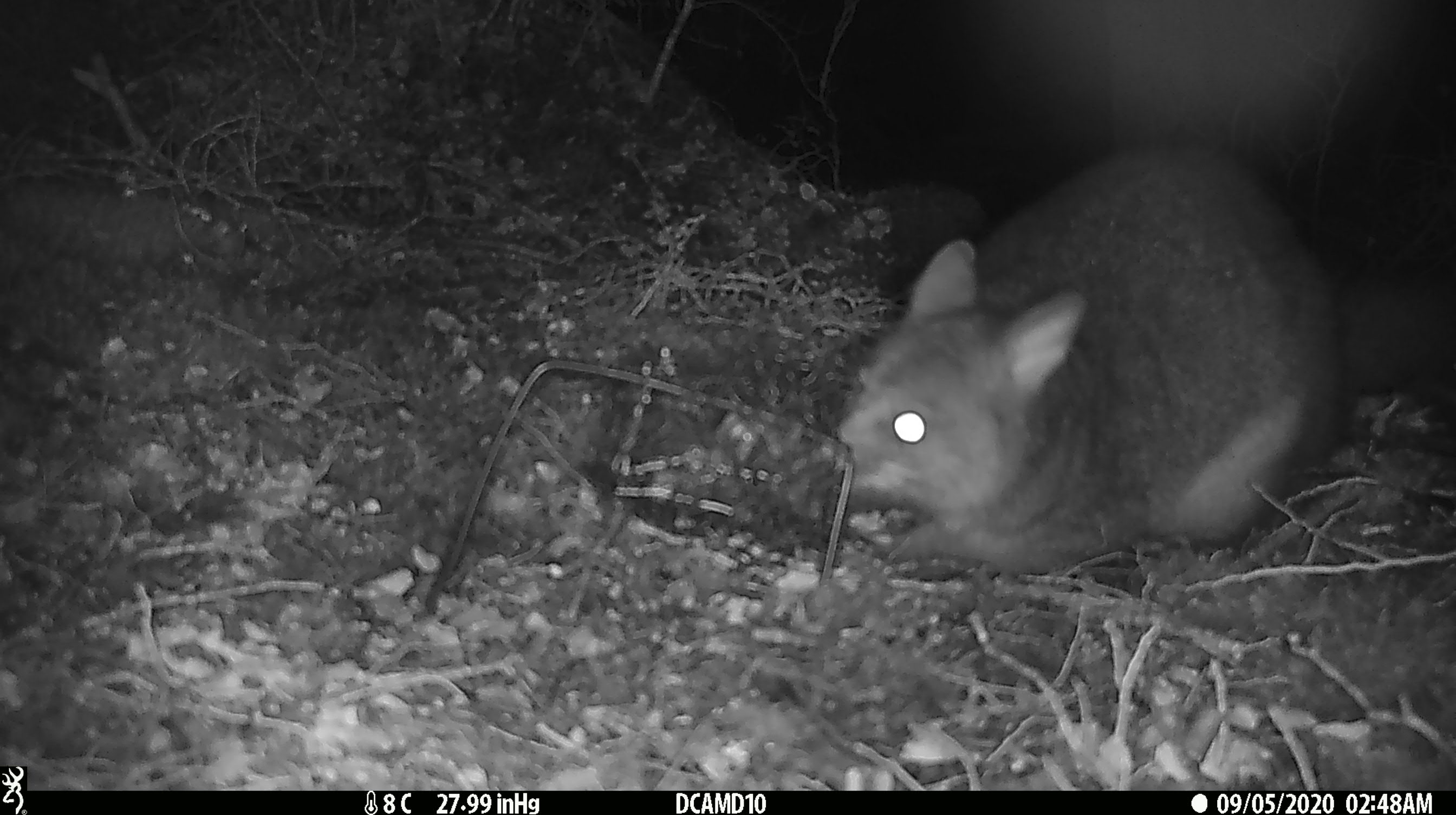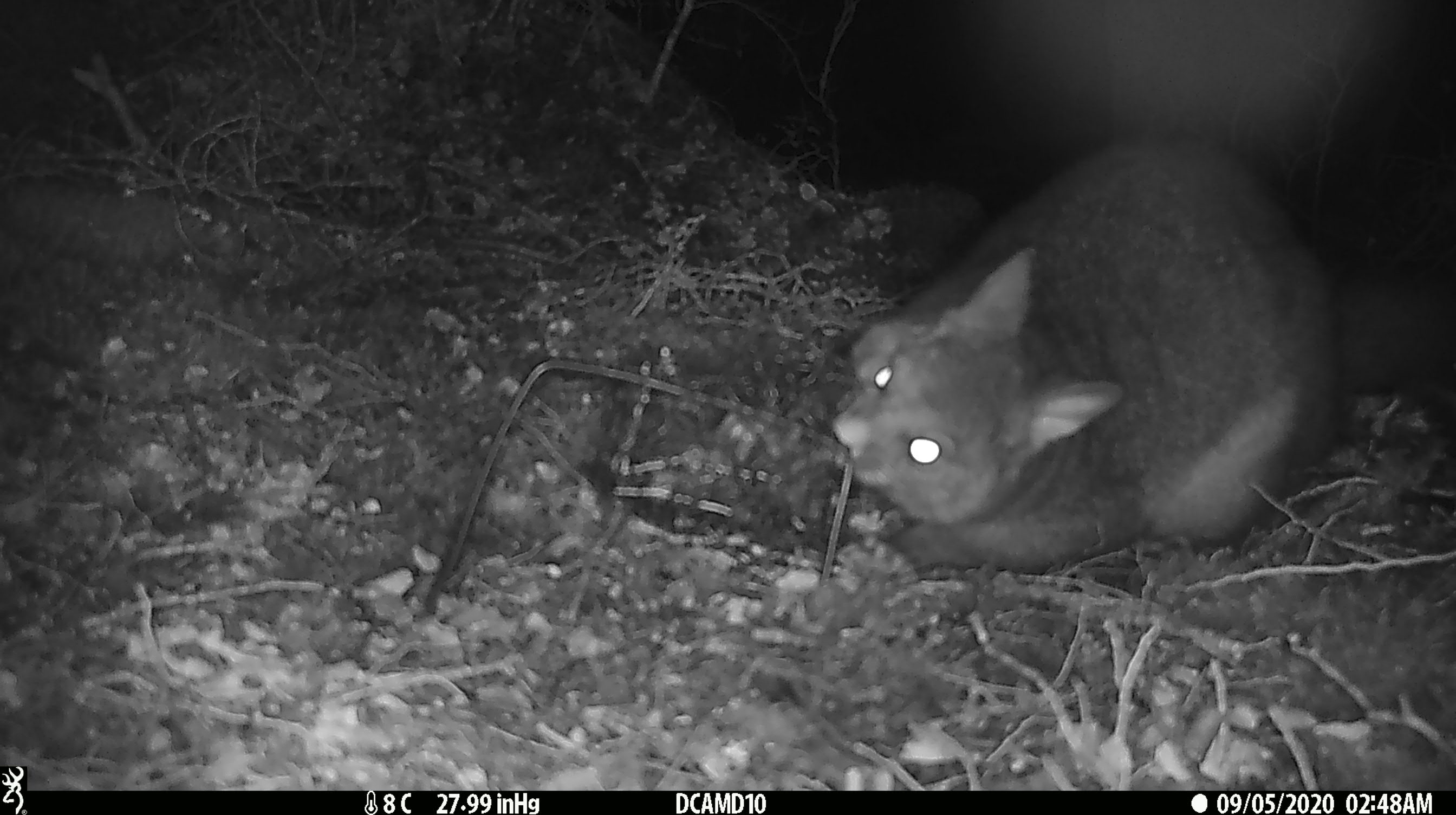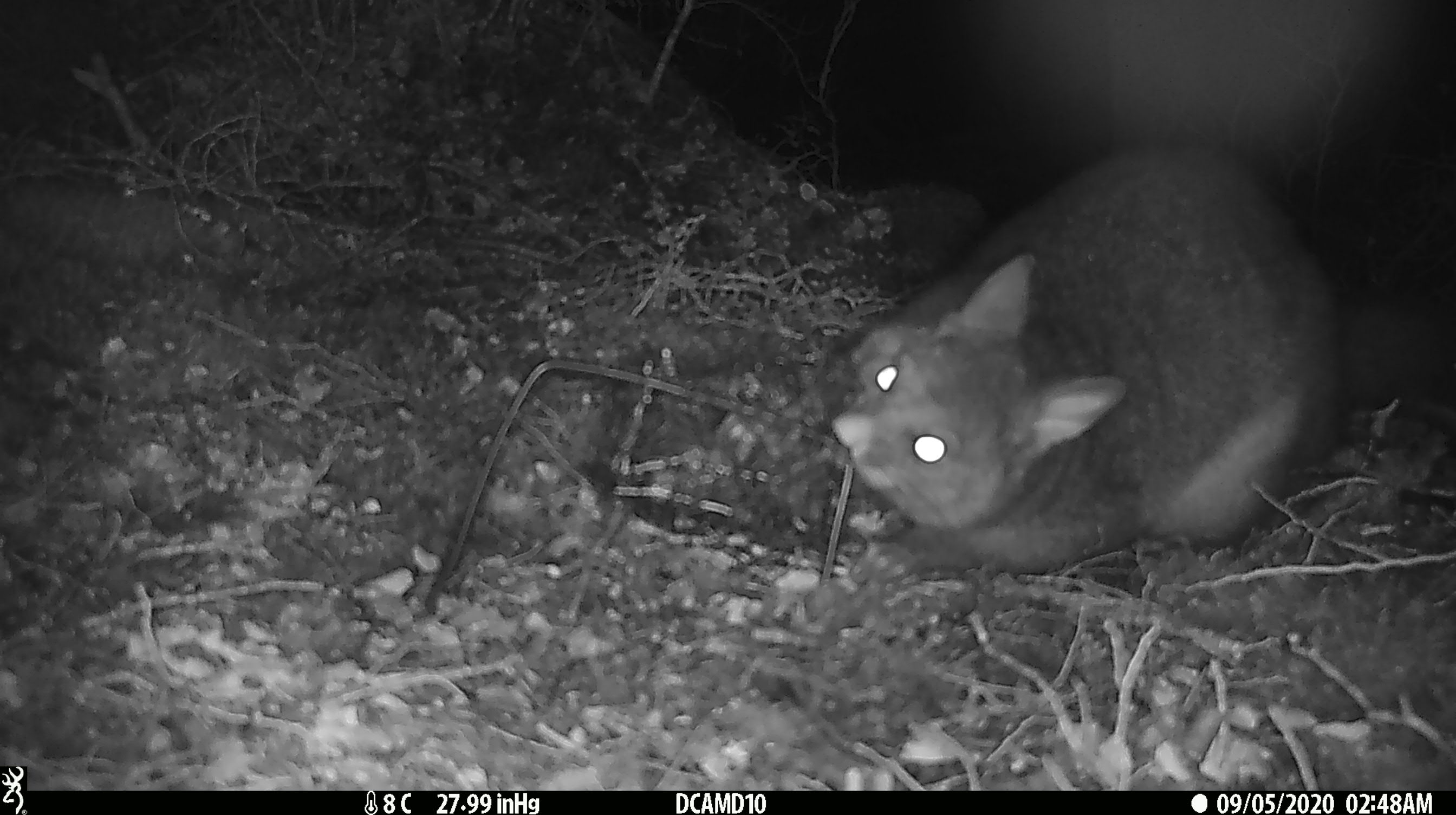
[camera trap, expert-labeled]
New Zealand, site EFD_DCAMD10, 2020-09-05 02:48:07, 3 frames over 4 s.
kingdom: Animalia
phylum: Chordata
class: Mammalia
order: Diprotodontia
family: Phalangeridae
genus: Trichosurus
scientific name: Trichosurus vulpecula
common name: common brushtail possum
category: possum